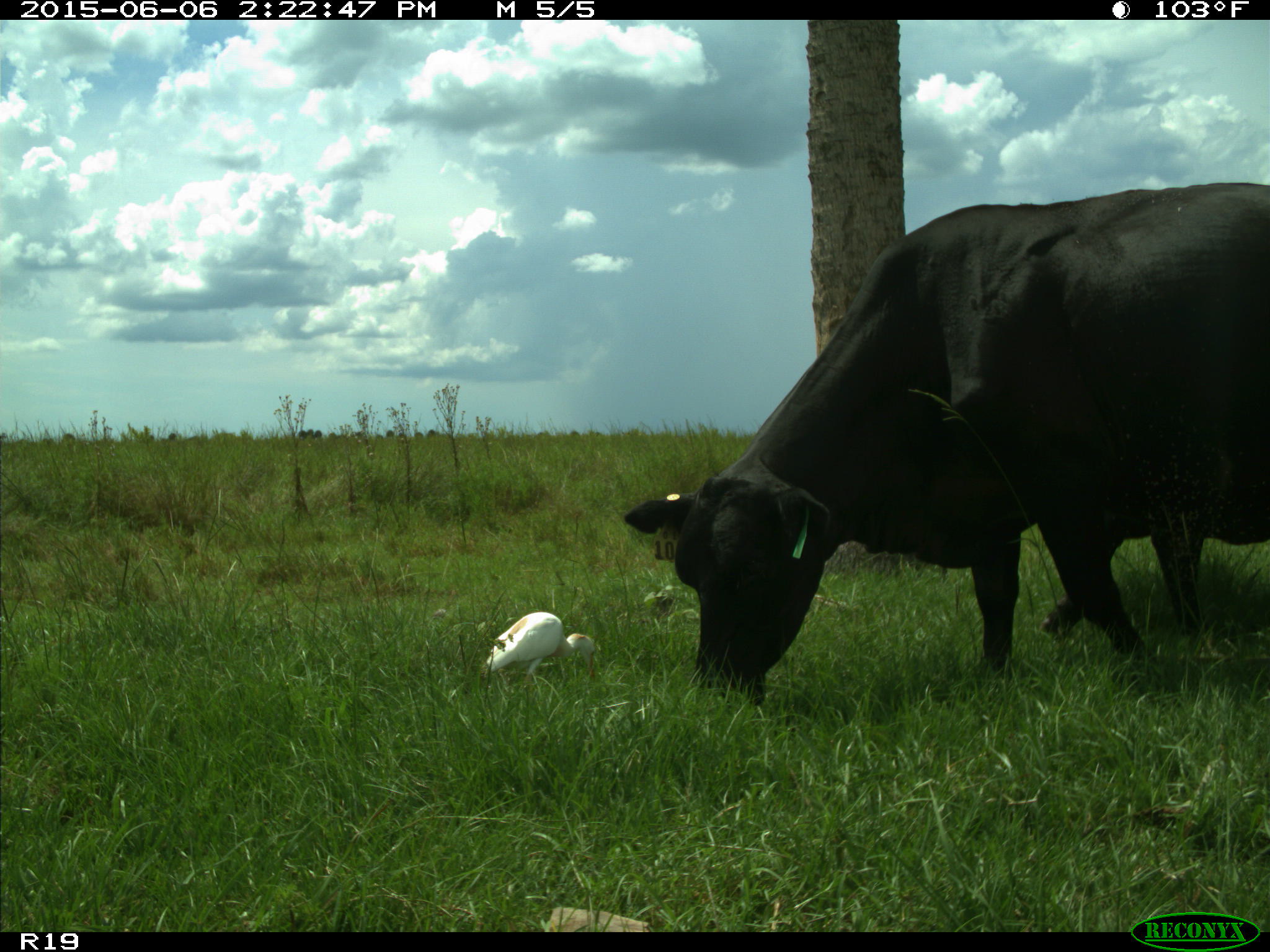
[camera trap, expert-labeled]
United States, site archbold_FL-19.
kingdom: Animalia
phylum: Chordata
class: Mammalia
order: Artiodactyla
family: Bovidae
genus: Bos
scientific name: Bos taurus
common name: domestic cow